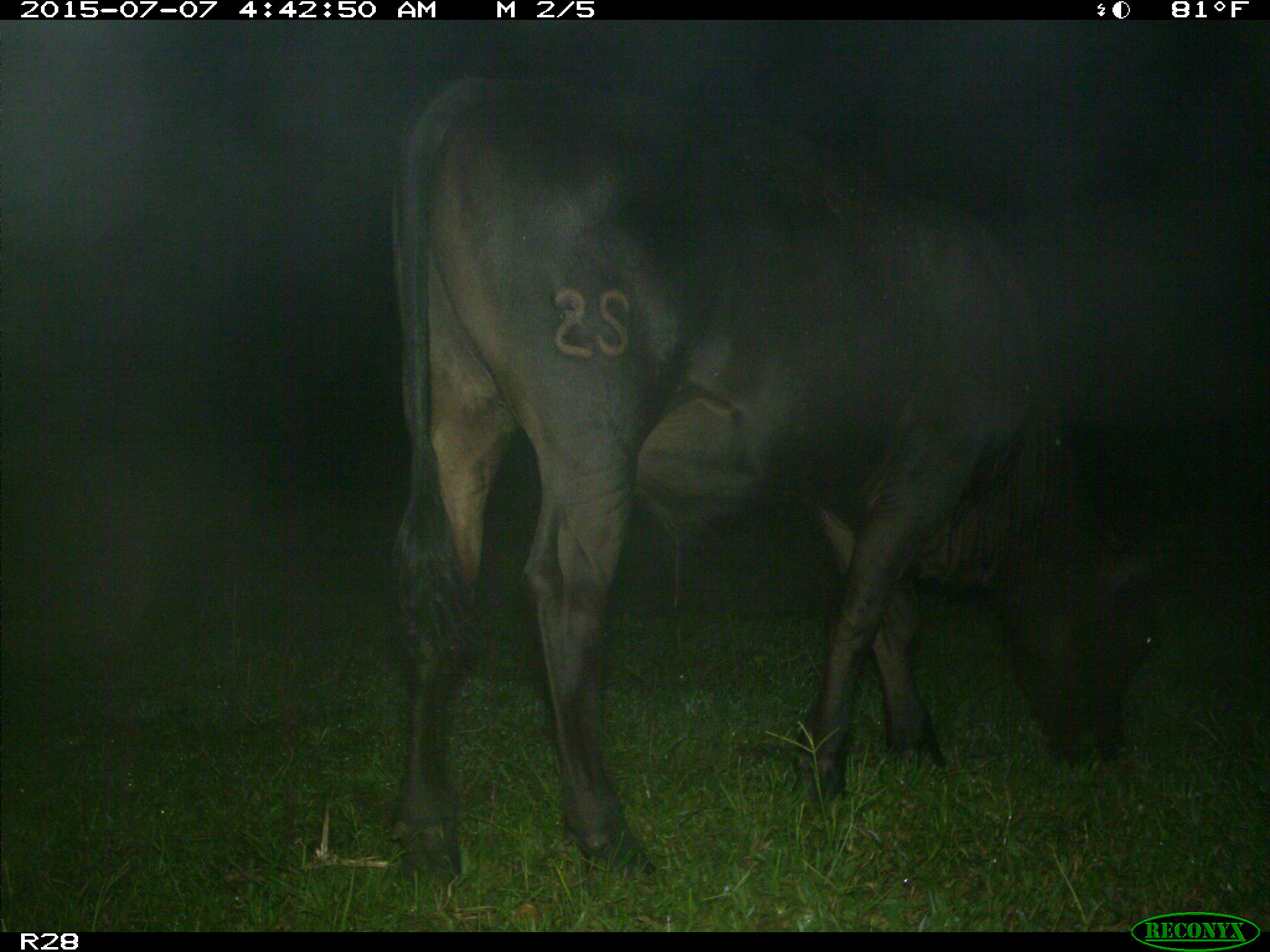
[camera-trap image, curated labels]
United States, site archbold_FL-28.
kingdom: Animalia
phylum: Chordata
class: Mammalia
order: Artiodactyla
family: Bovidae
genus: Bos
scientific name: Bos taurus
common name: domestic cow